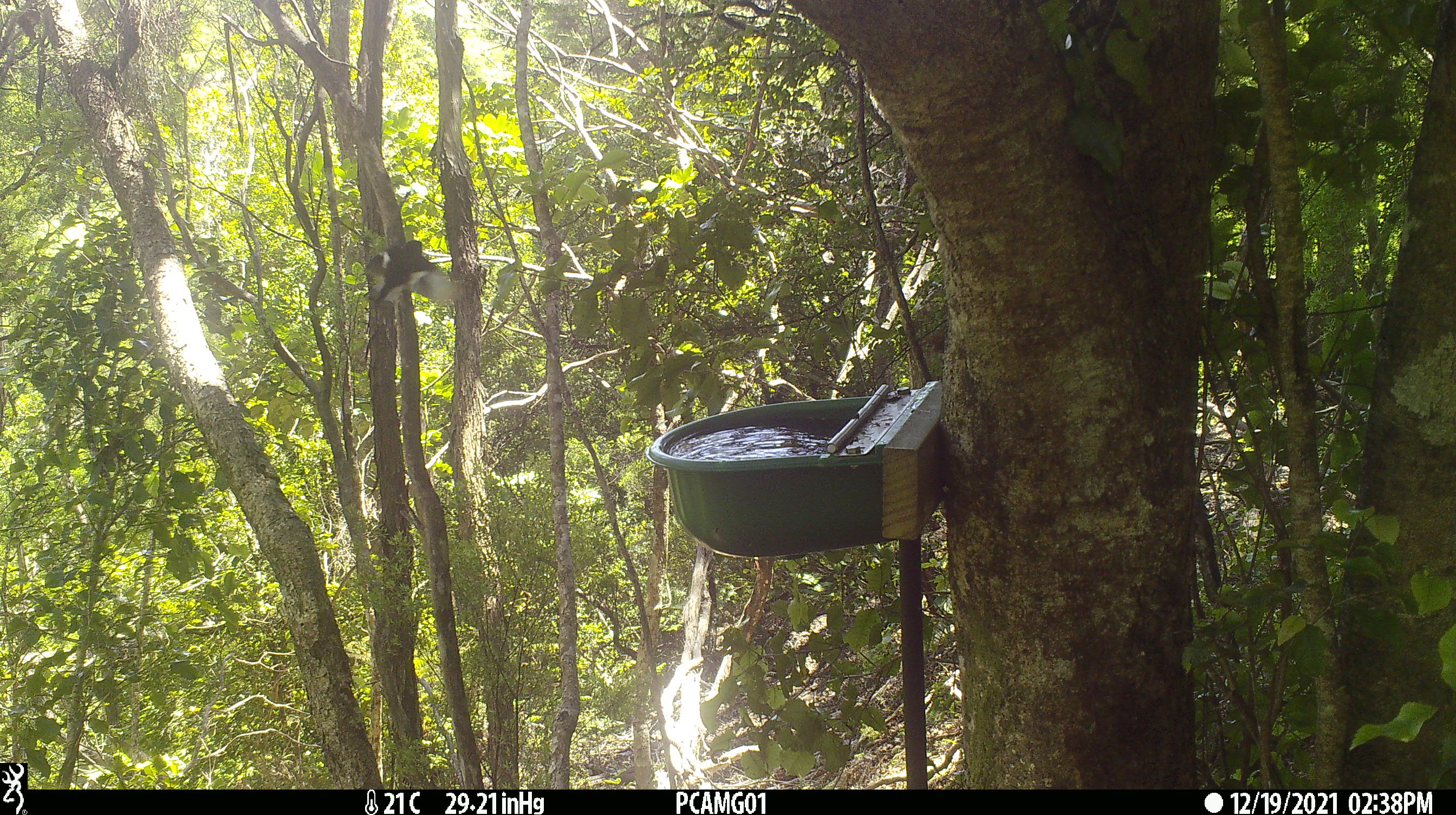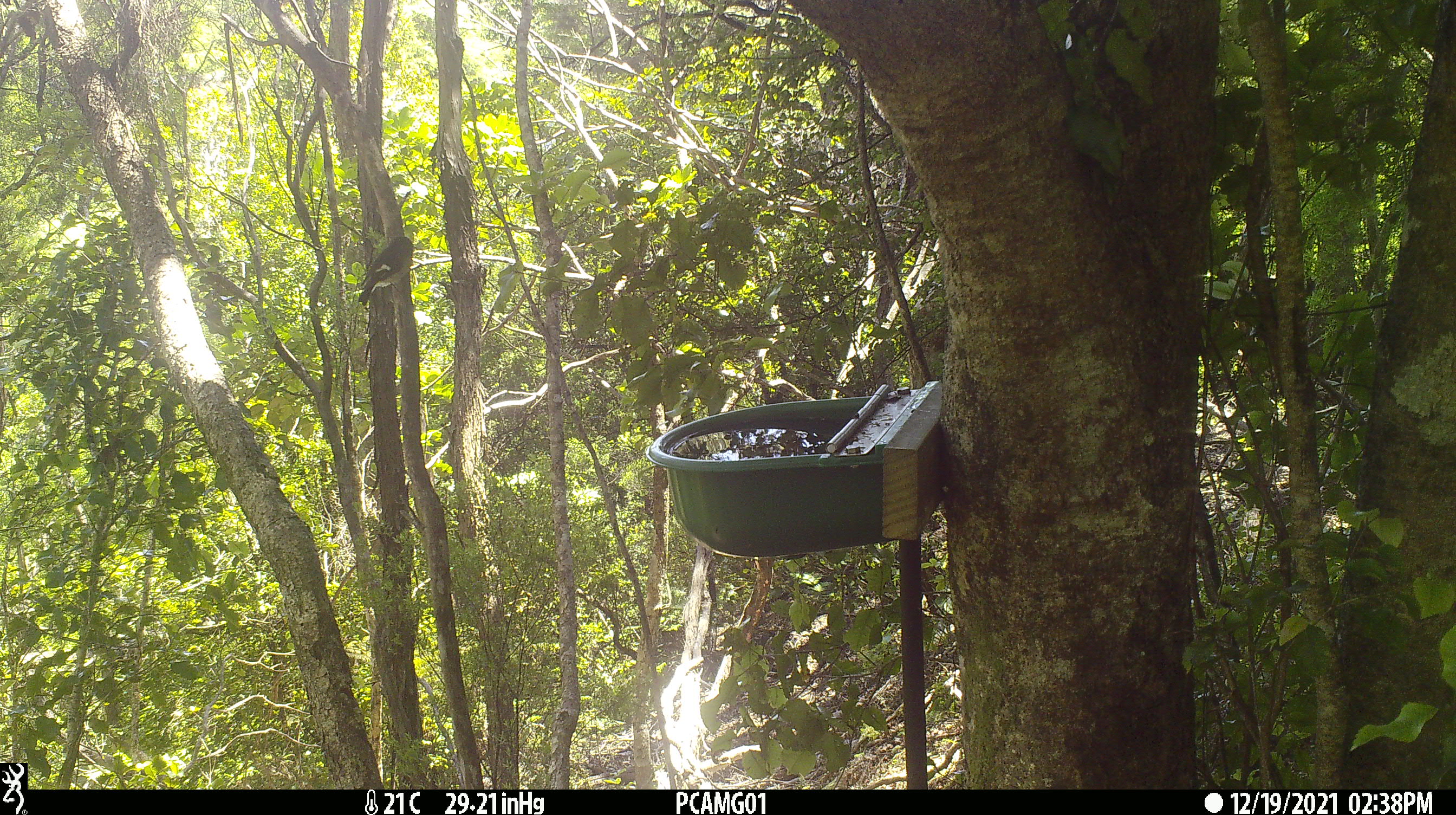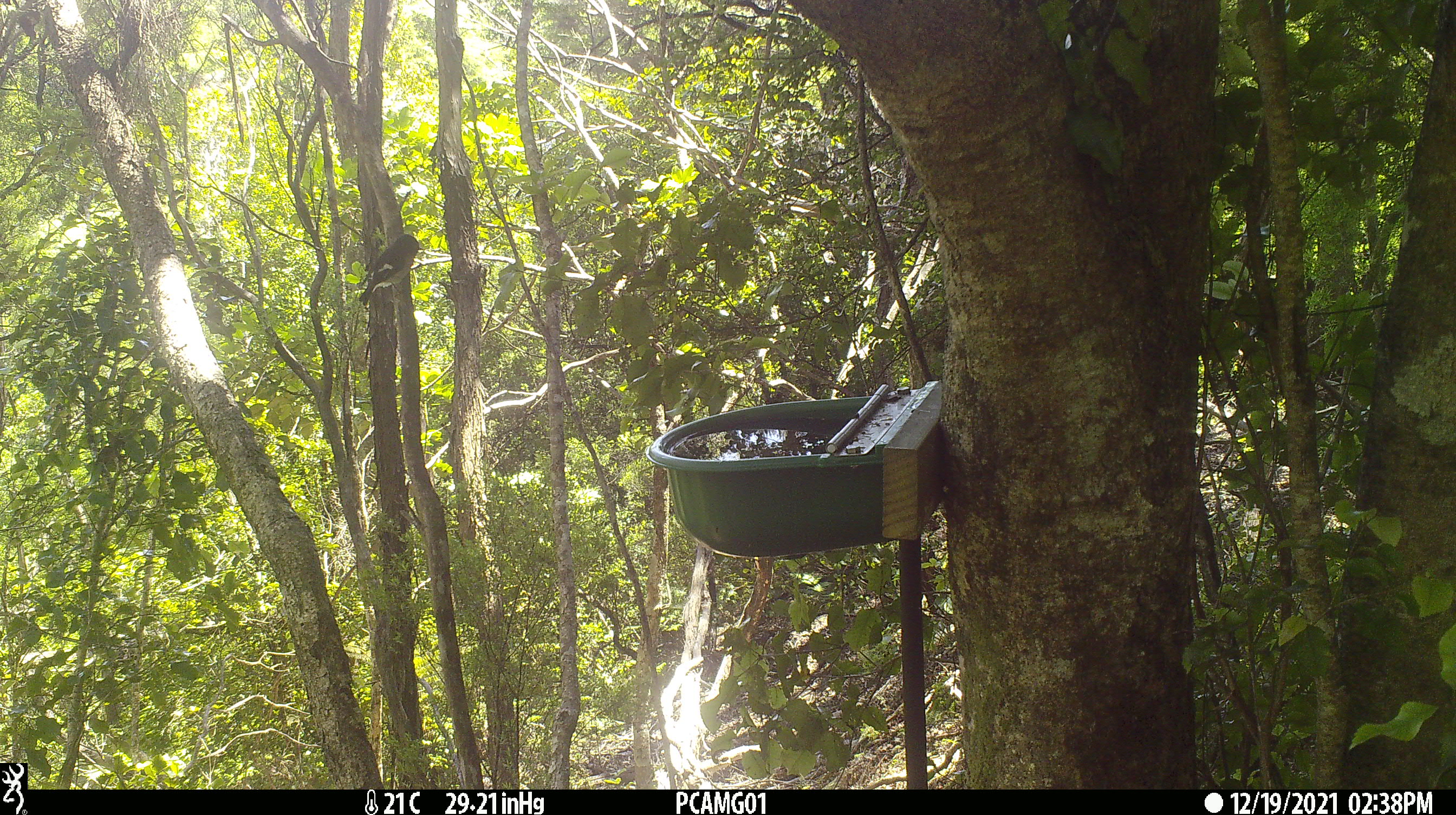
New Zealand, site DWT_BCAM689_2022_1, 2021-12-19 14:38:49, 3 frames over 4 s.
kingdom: Animalia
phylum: Chordata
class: Aves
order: Passeriformes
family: Petroicidae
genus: Petroica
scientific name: Petroica macrocephala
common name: tomtit